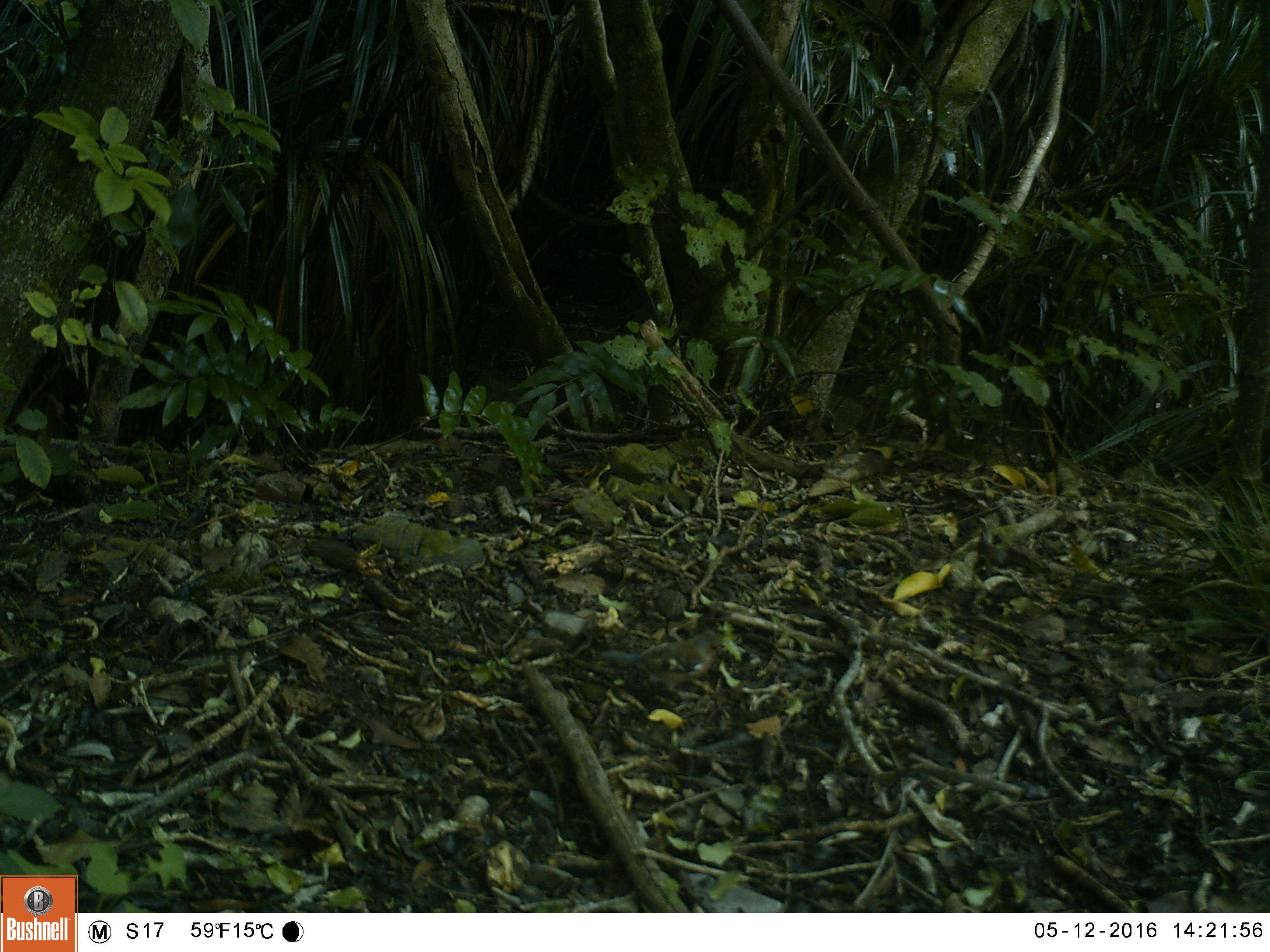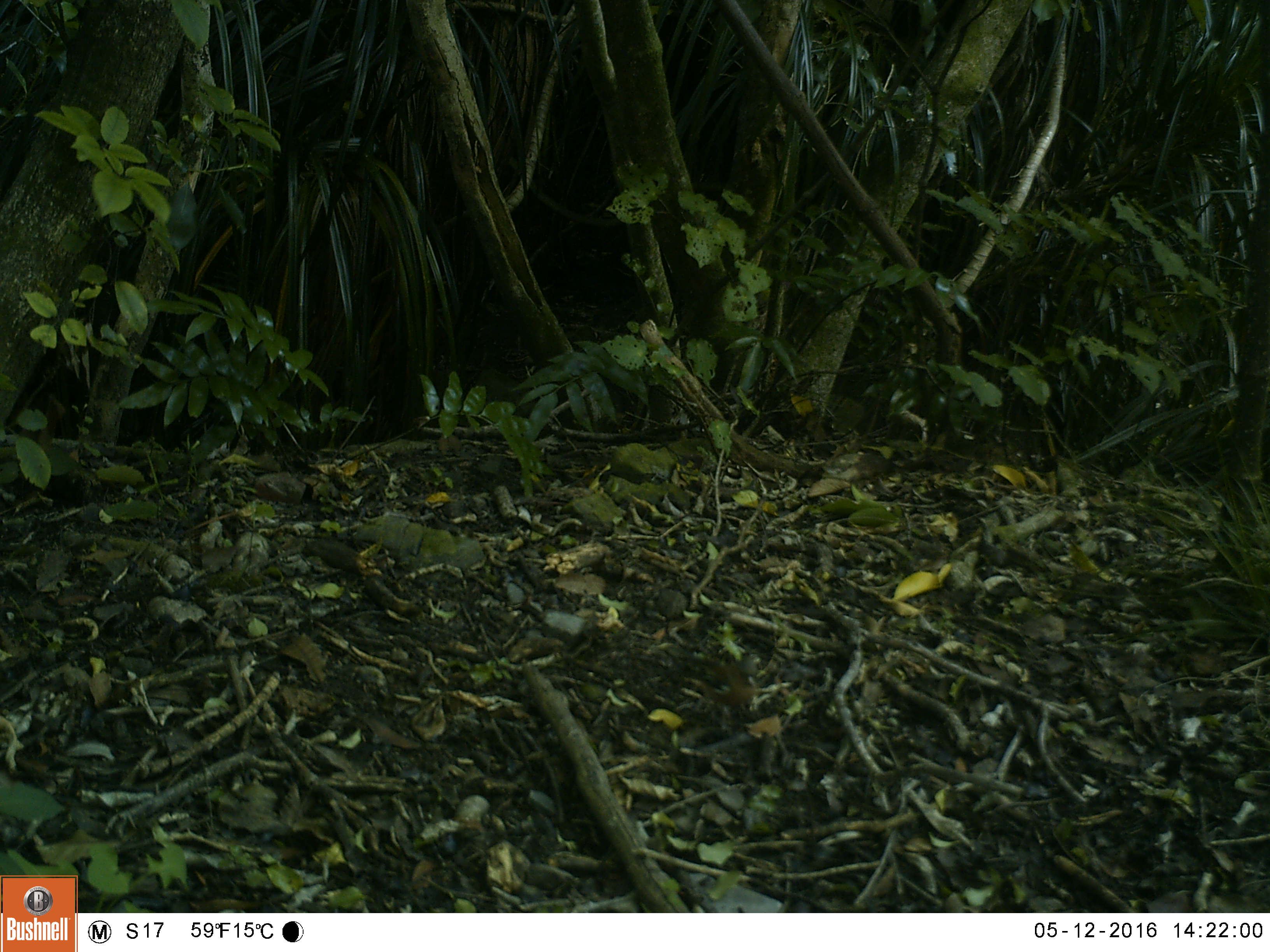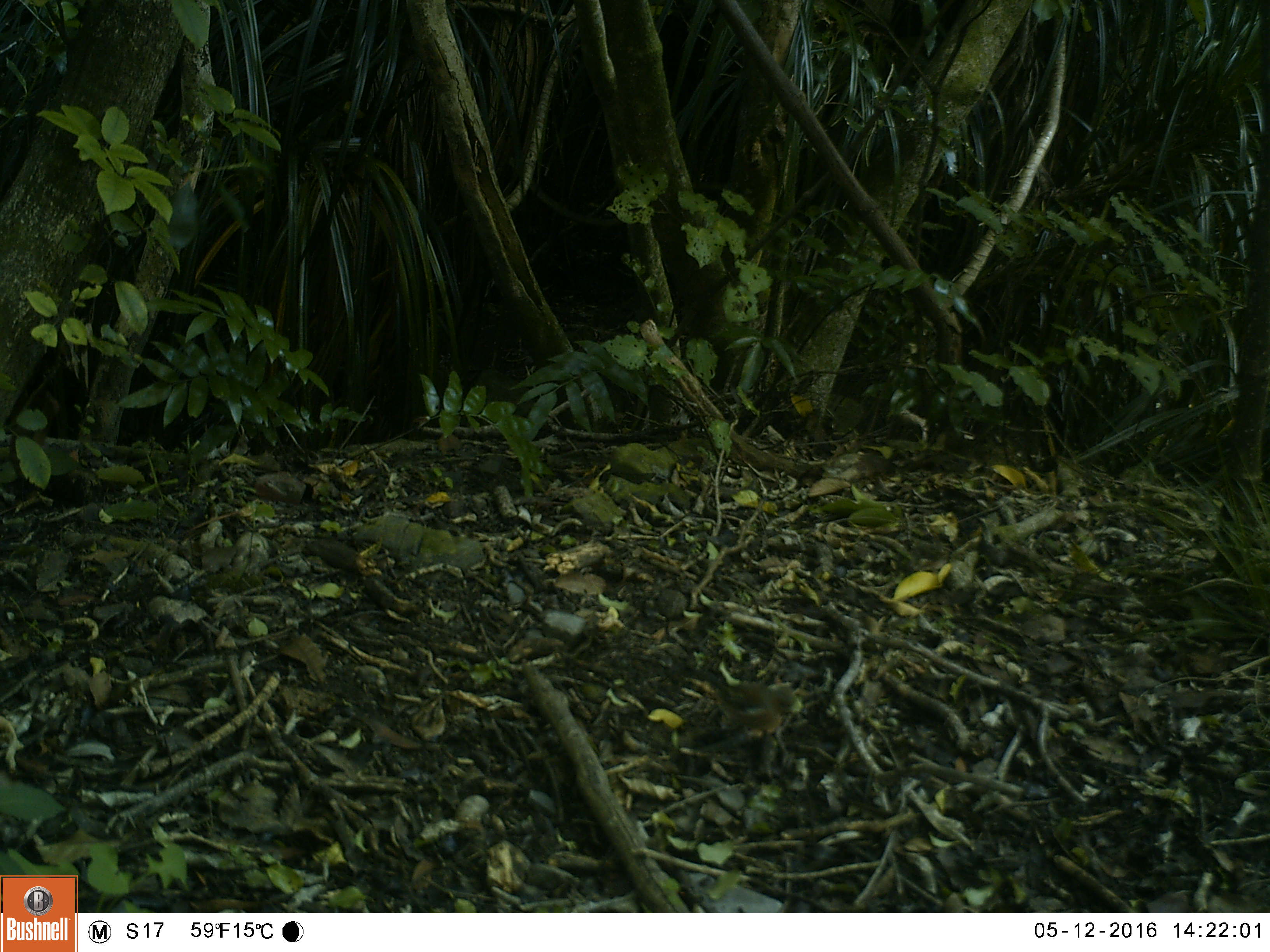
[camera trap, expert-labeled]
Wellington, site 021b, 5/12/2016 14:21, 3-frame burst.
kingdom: Animalia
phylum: Chordata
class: Aves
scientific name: Aves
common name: bird